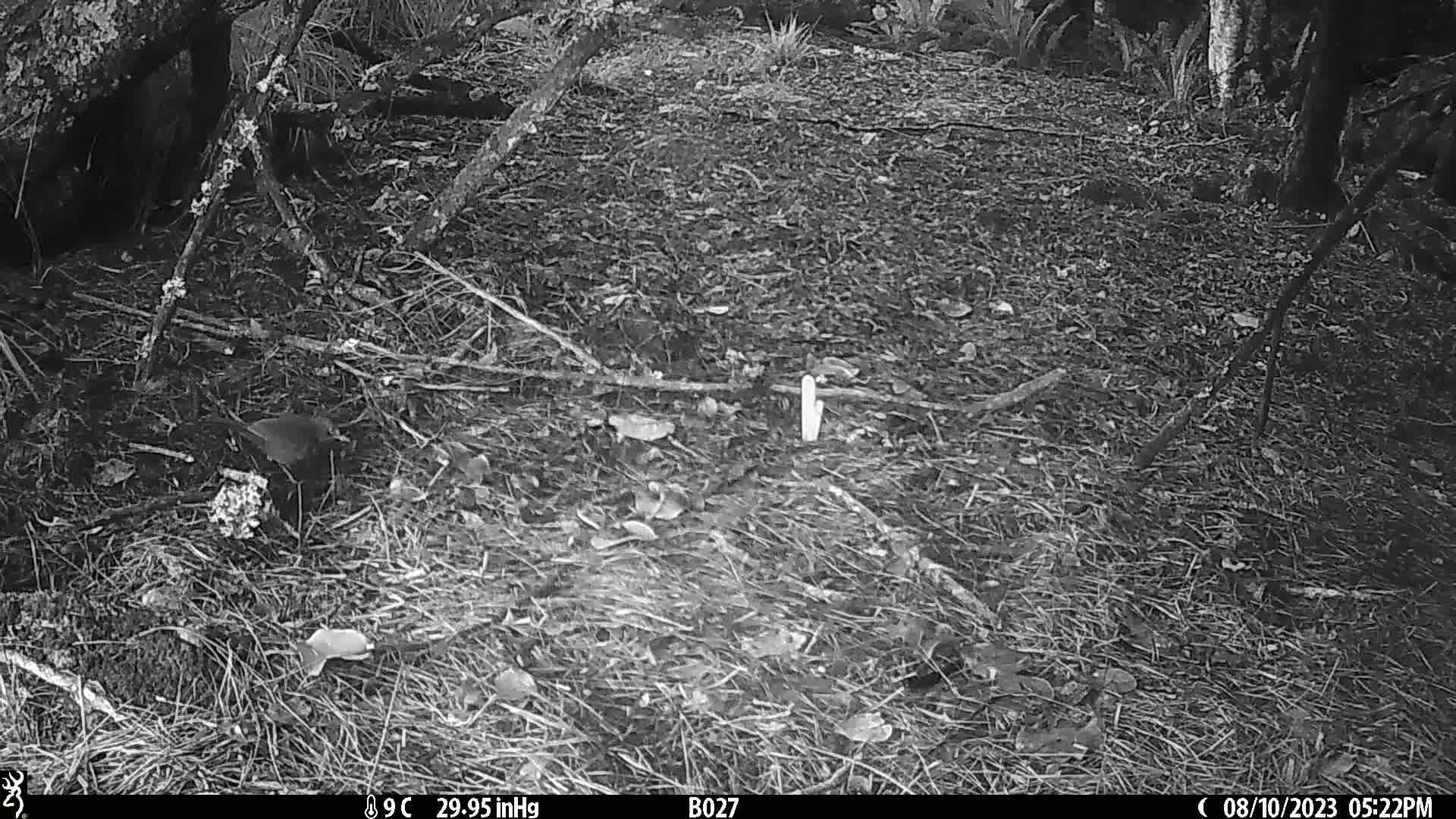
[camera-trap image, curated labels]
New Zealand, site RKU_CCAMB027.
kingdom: Animalia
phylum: Chordata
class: Aves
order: Passeriformes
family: Turdidae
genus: Turdus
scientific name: Turdus merula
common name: eurasian blackbird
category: blackbird